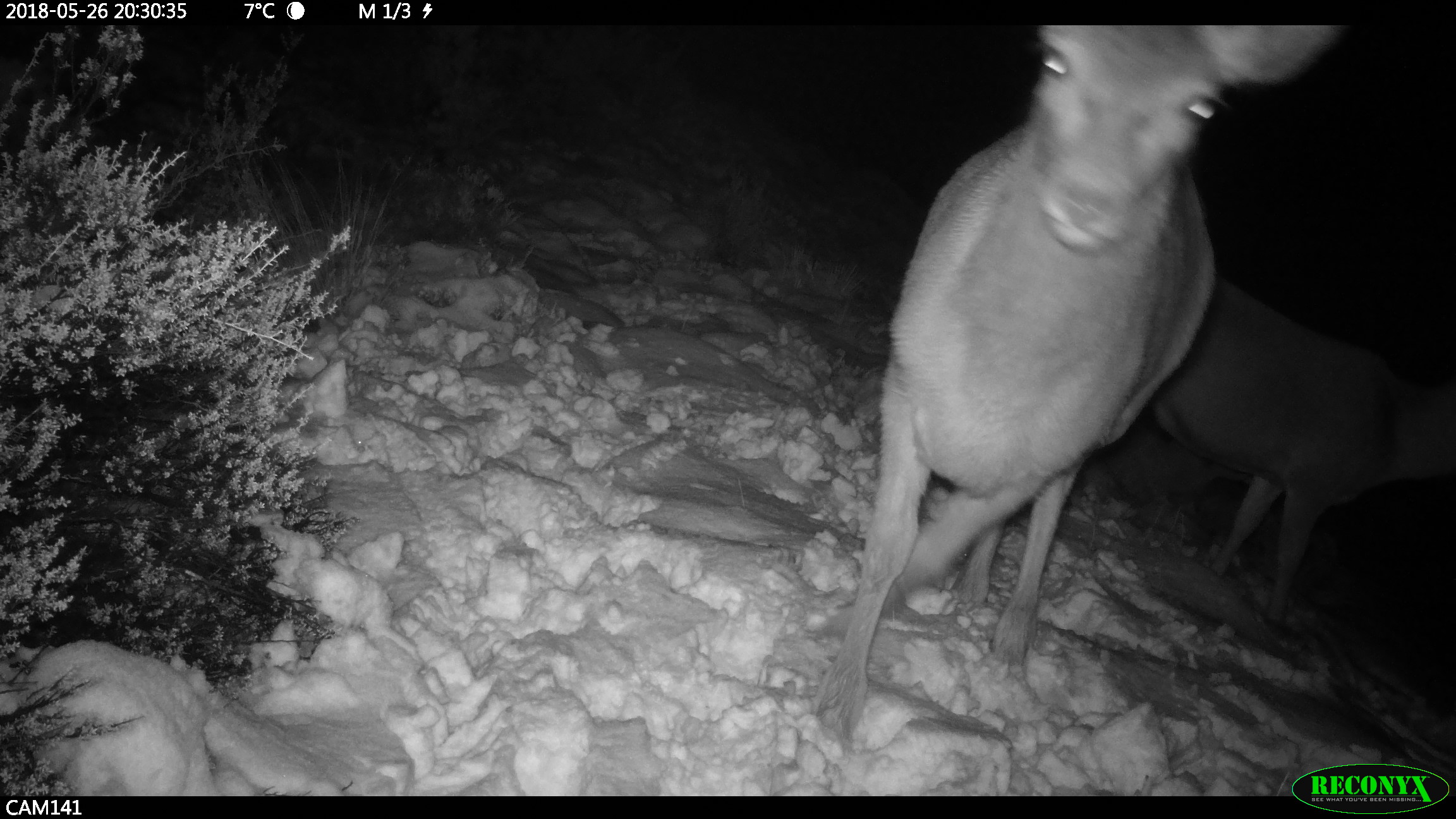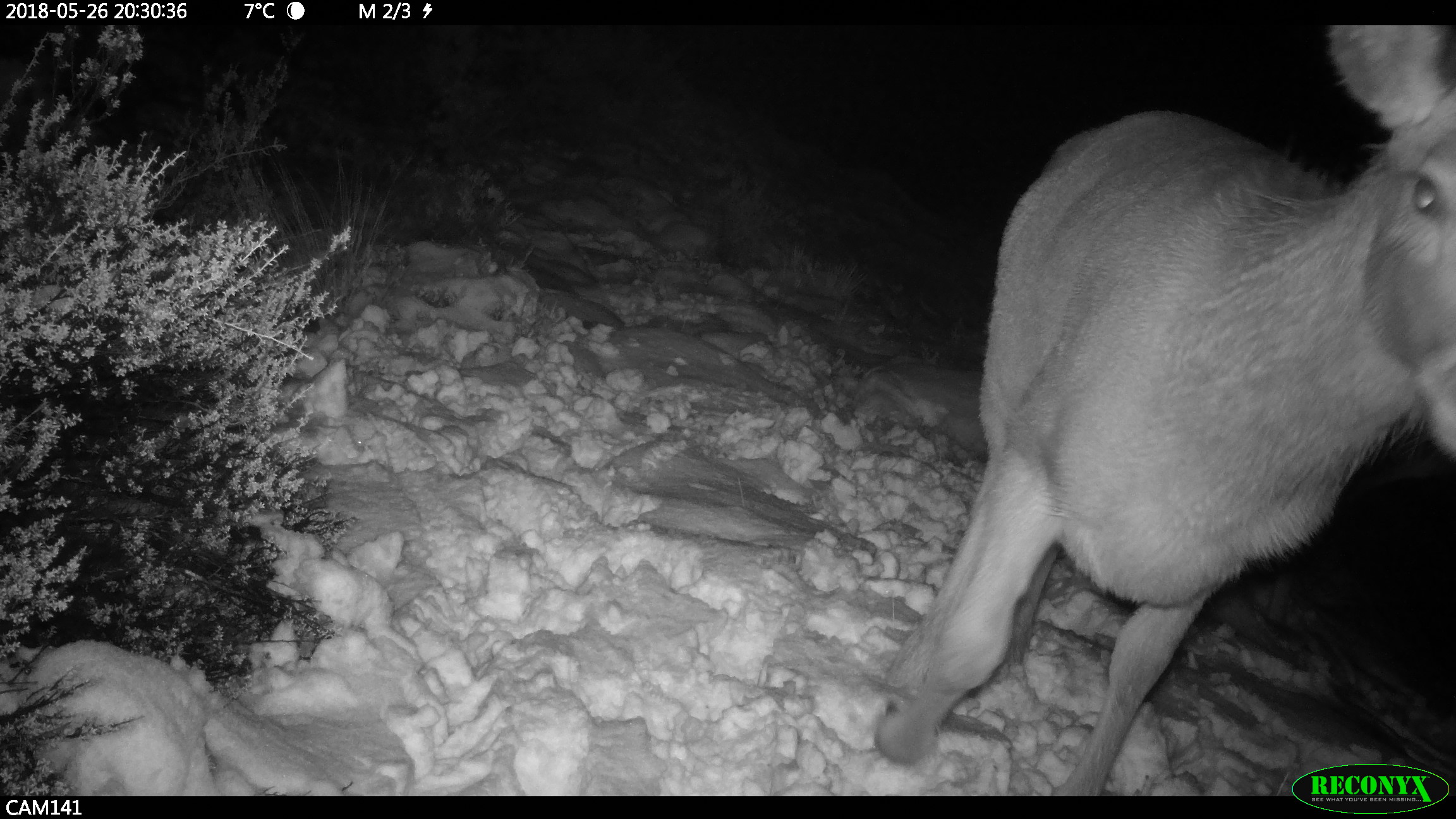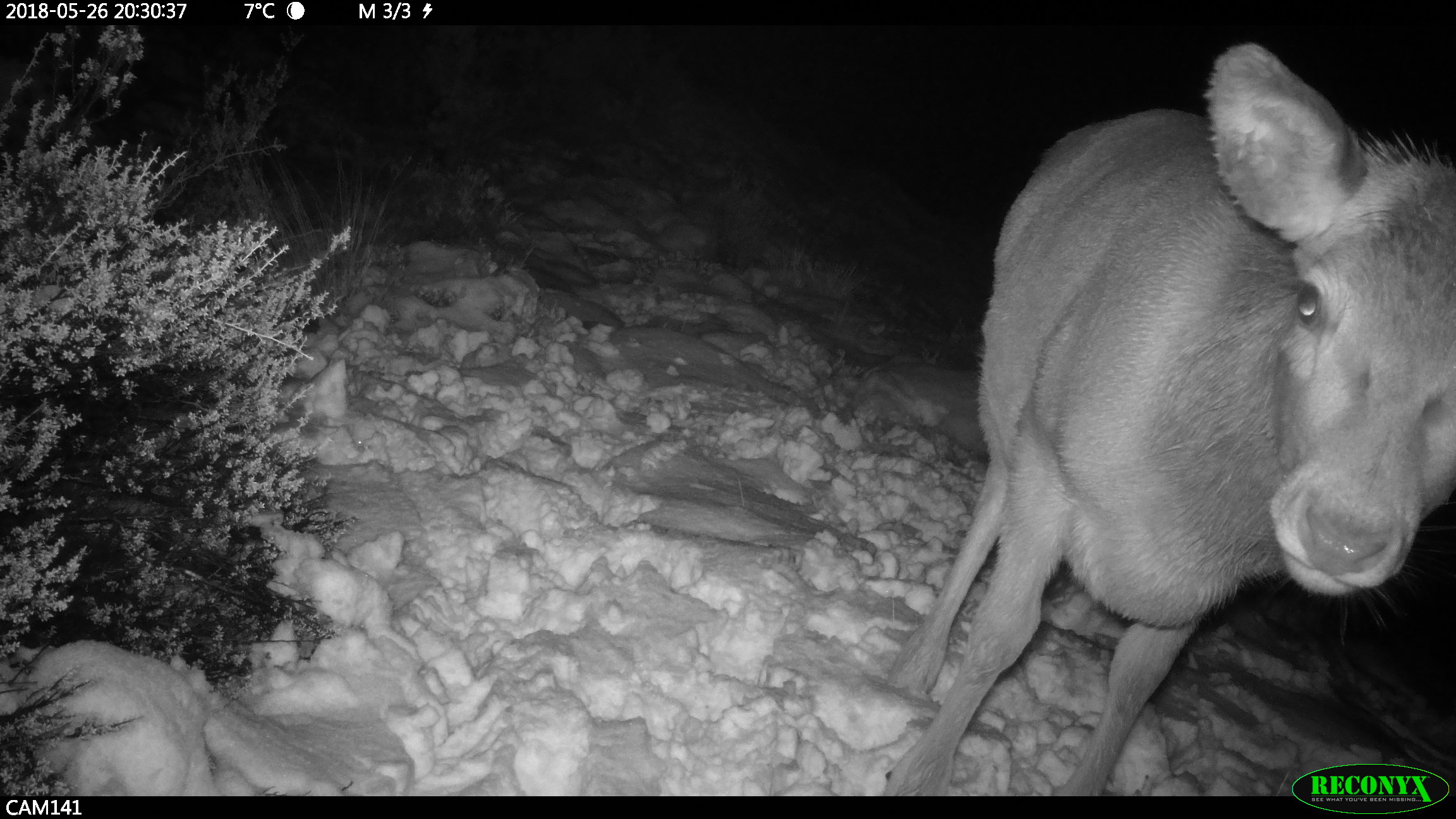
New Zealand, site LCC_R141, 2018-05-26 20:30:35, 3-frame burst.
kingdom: Animalia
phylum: Chordata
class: Mammalia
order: Artiodactyla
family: Cervidae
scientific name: Cervidae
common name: deer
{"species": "deer (Cervidae)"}